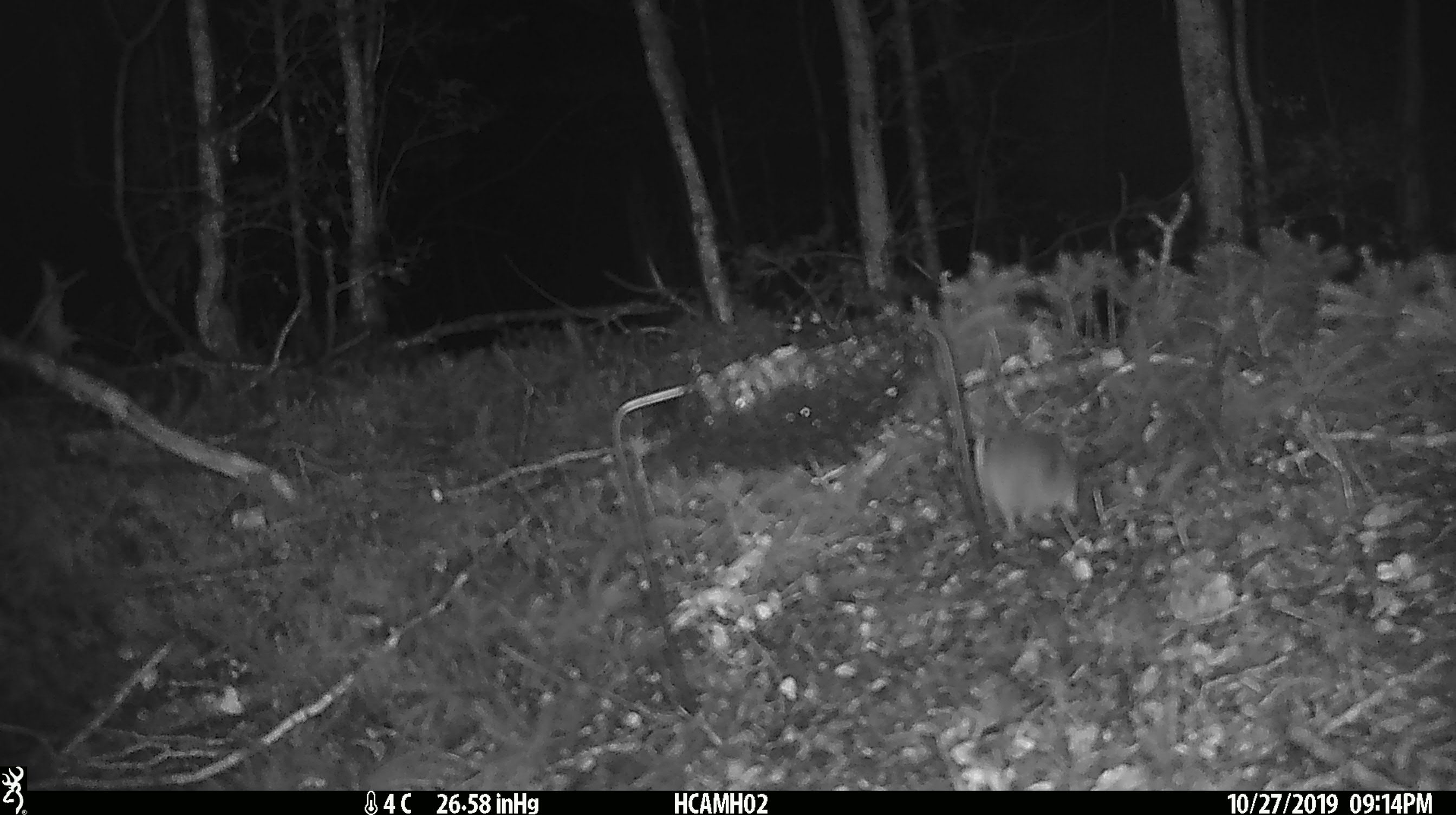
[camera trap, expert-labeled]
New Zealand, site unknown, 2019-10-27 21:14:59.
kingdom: Animalia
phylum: Chordata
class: Mammalia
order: Rodentia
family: Muridae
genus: Mus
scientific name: Mus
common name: mouse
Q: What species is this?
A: Mouse (Mus).